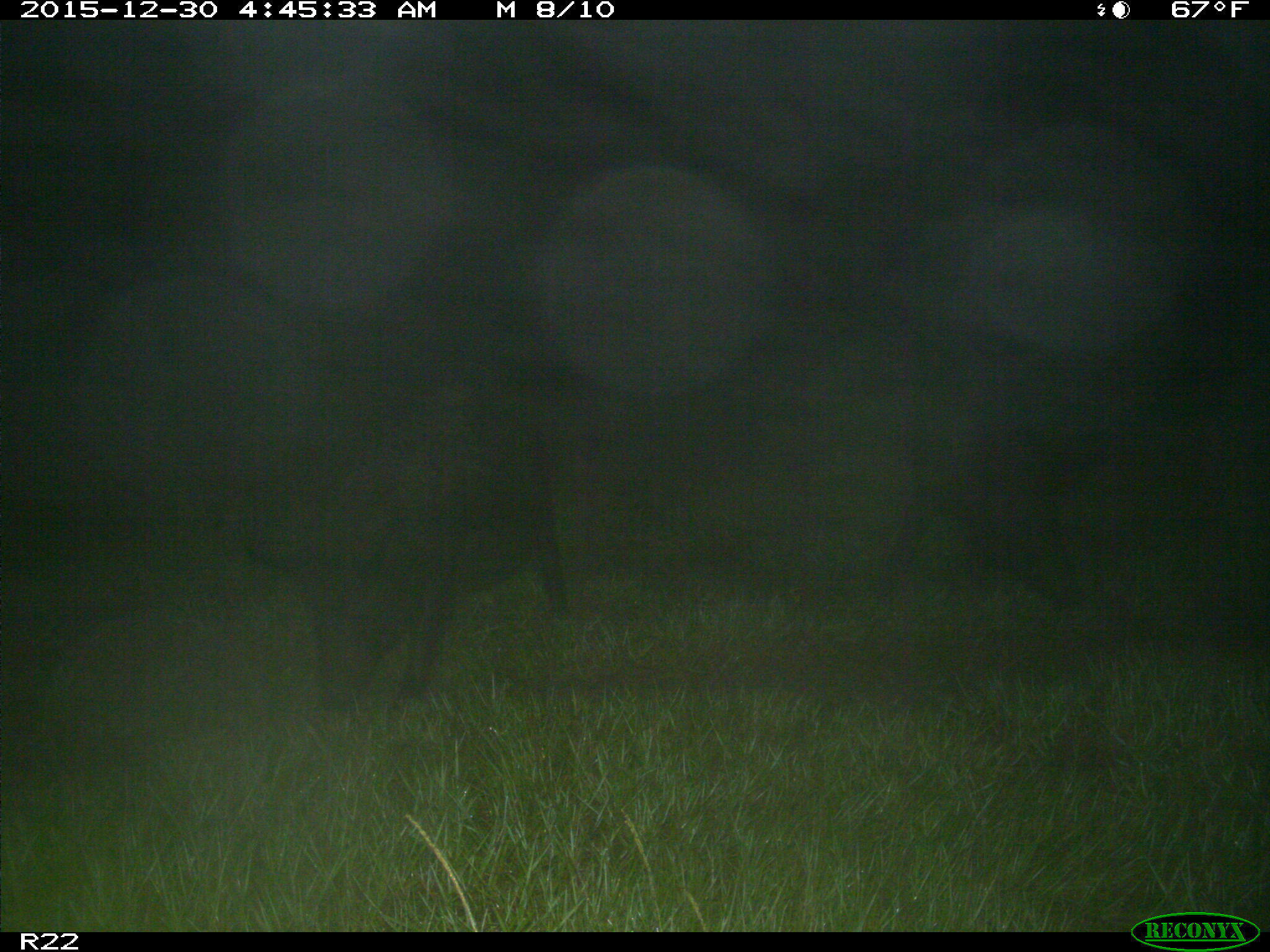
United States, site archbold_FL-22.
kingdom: Animalia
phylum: Chordata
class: Mammalia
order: Artiodactyla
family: Suidae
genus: Sus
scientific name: Sus scrofa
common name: wild boar